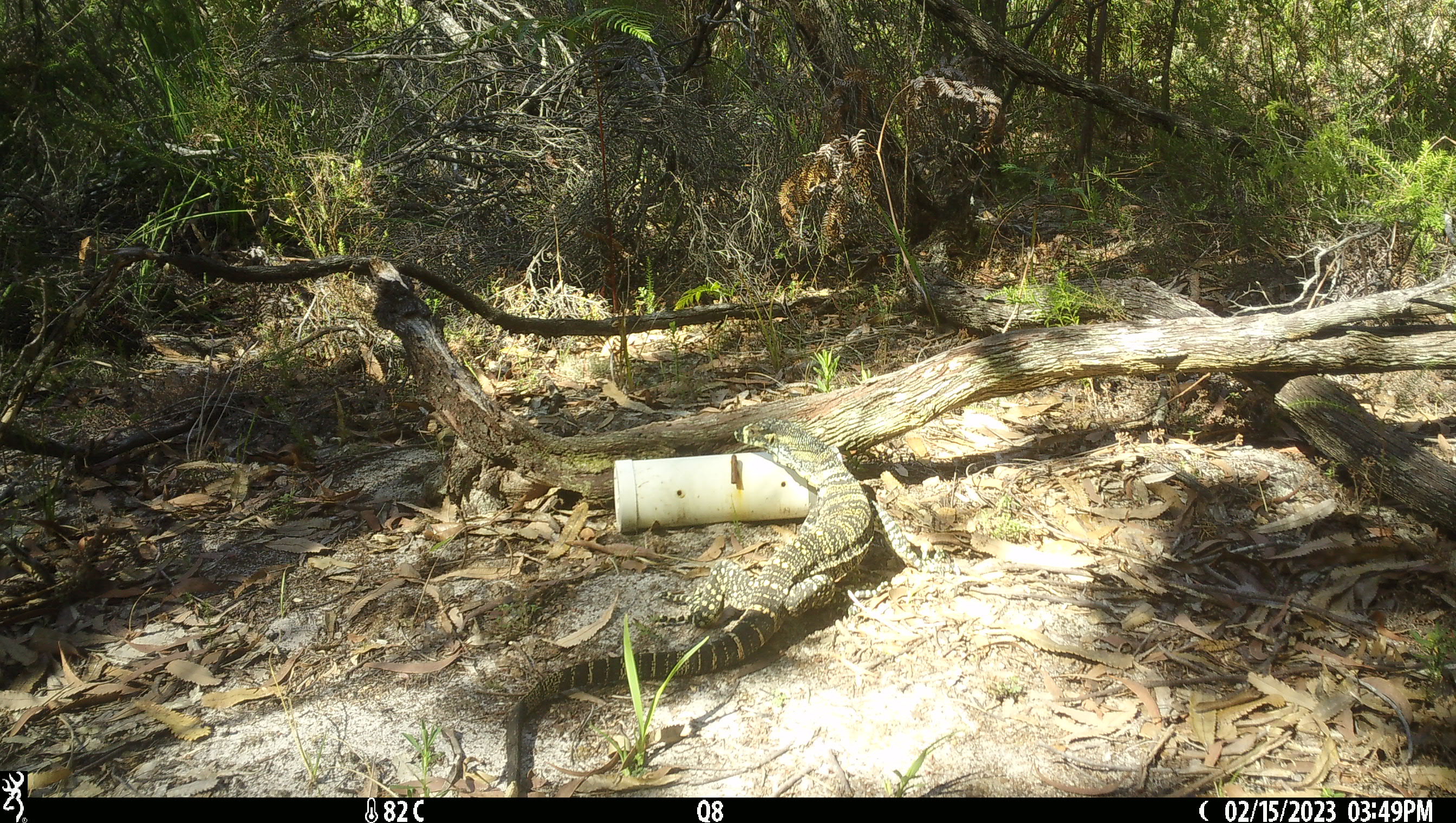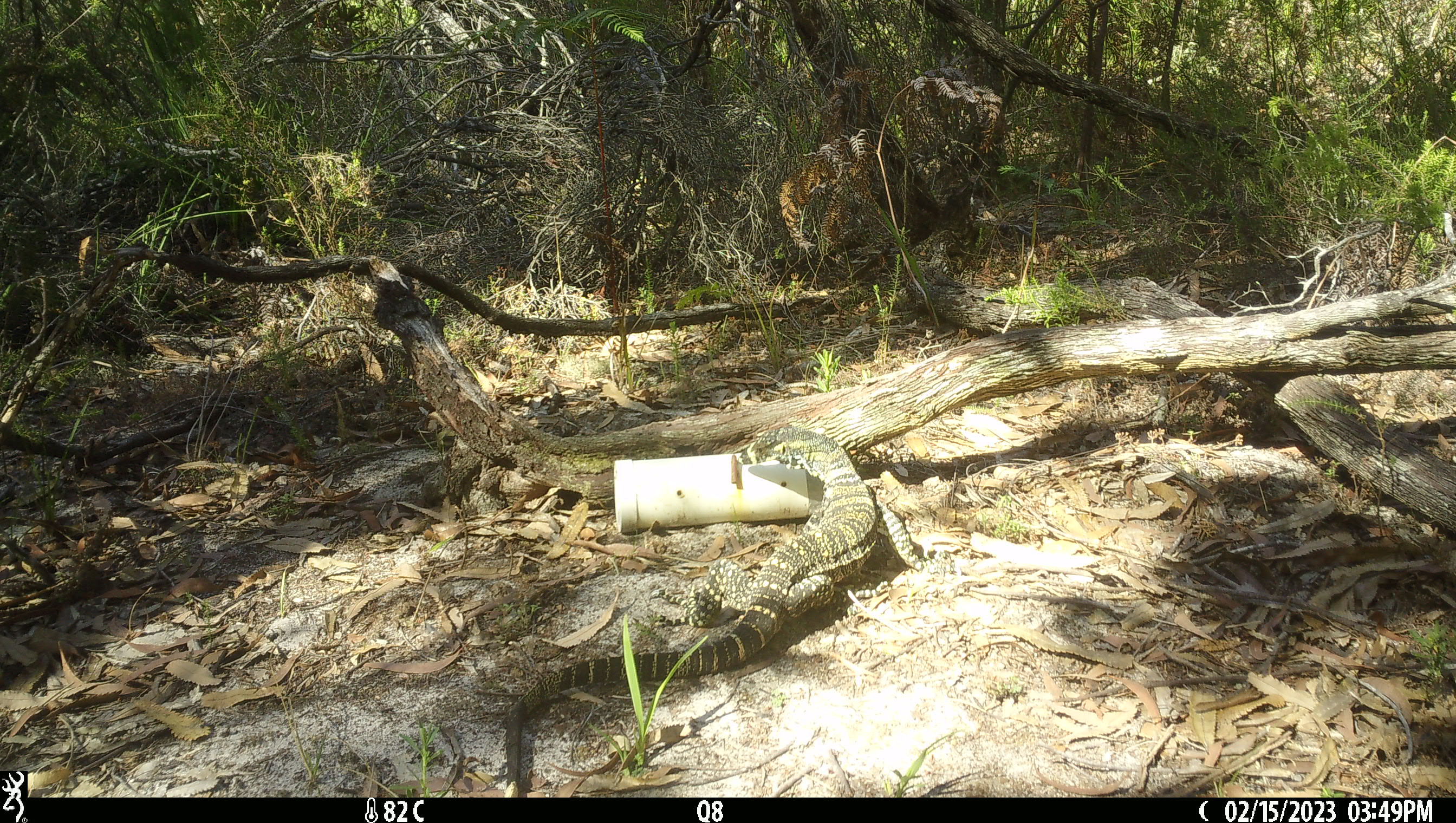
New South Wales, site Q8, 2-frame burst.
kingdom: Animalia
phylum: Chordata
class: Reptilia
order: Squamata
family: Varanidae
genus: Varanus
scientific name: Varanus varius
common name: lace monitor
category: goanna